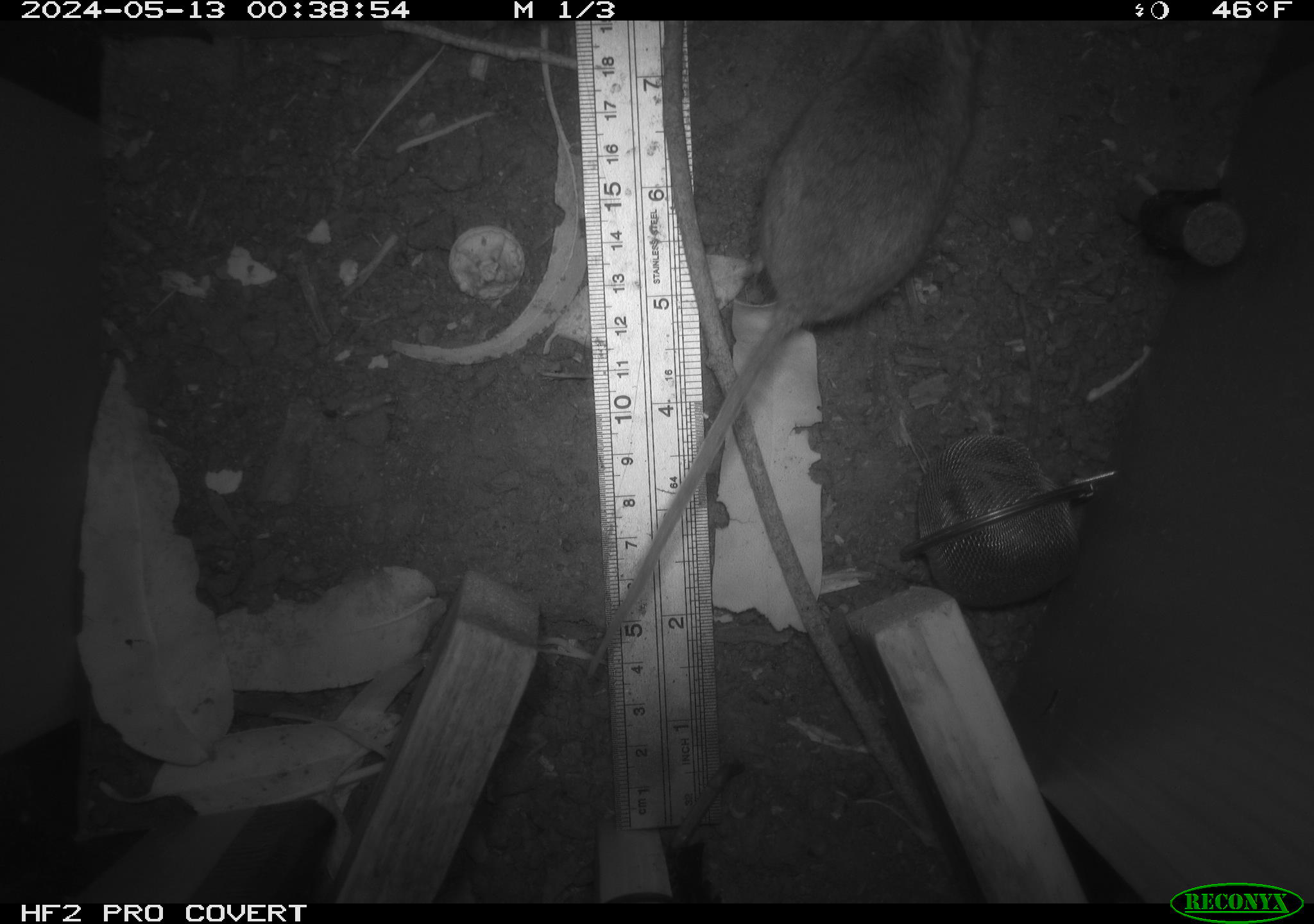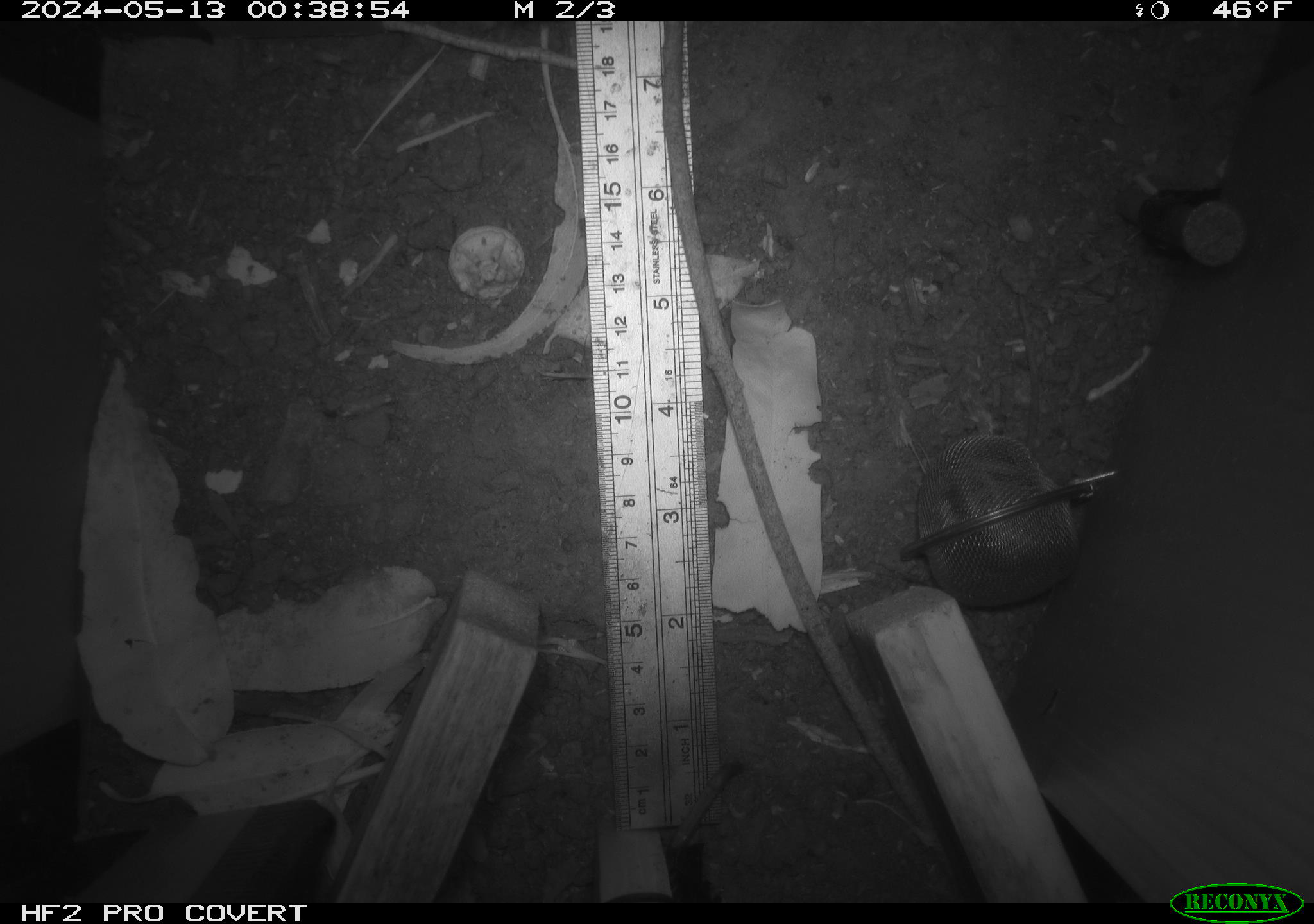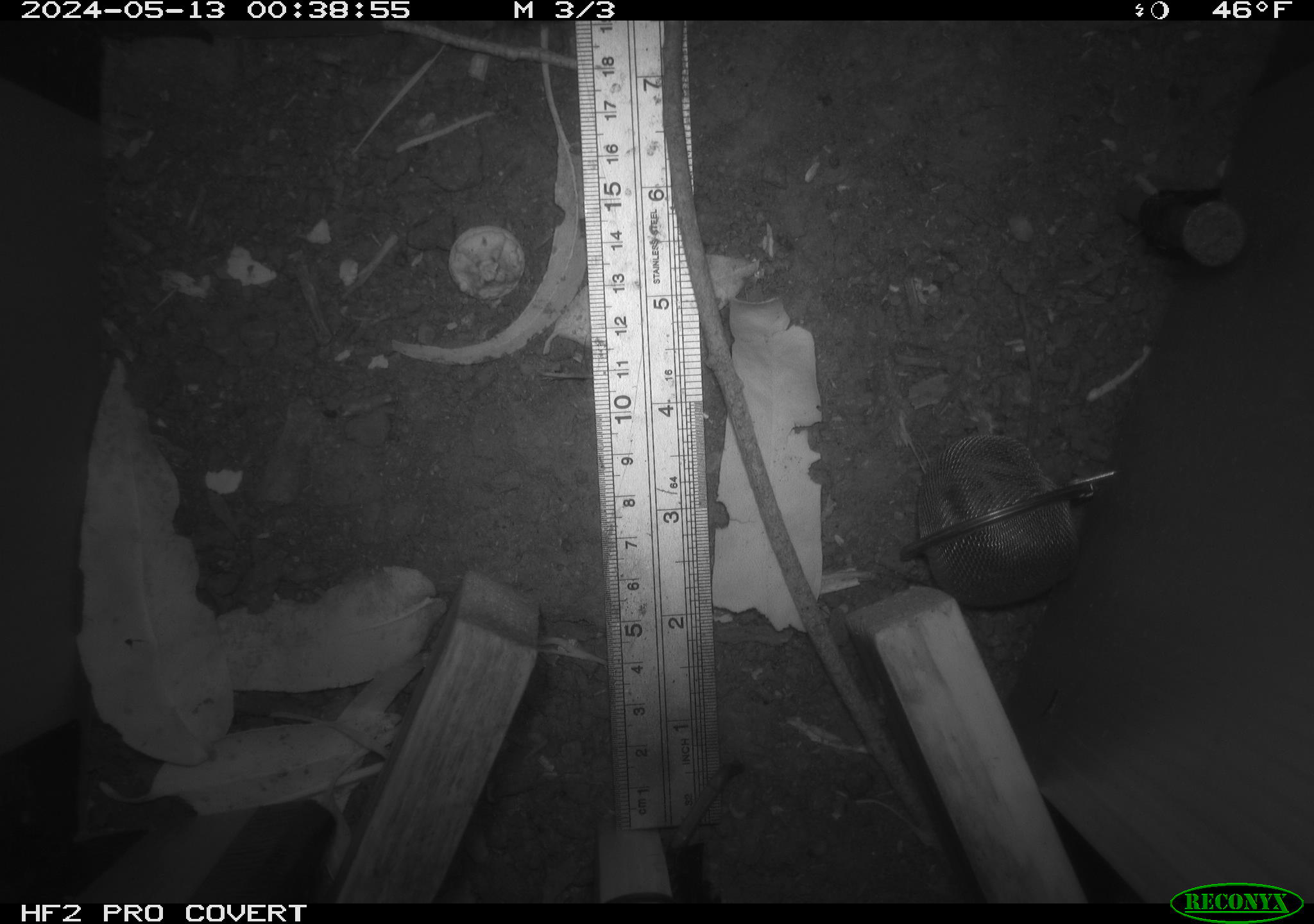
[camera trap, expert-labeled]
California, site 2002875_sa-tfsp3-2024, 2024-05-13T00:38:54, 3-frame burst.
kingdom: Animalia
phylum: Chordata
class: Mammalia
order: Rodentia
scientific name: Rodentia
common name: rodent